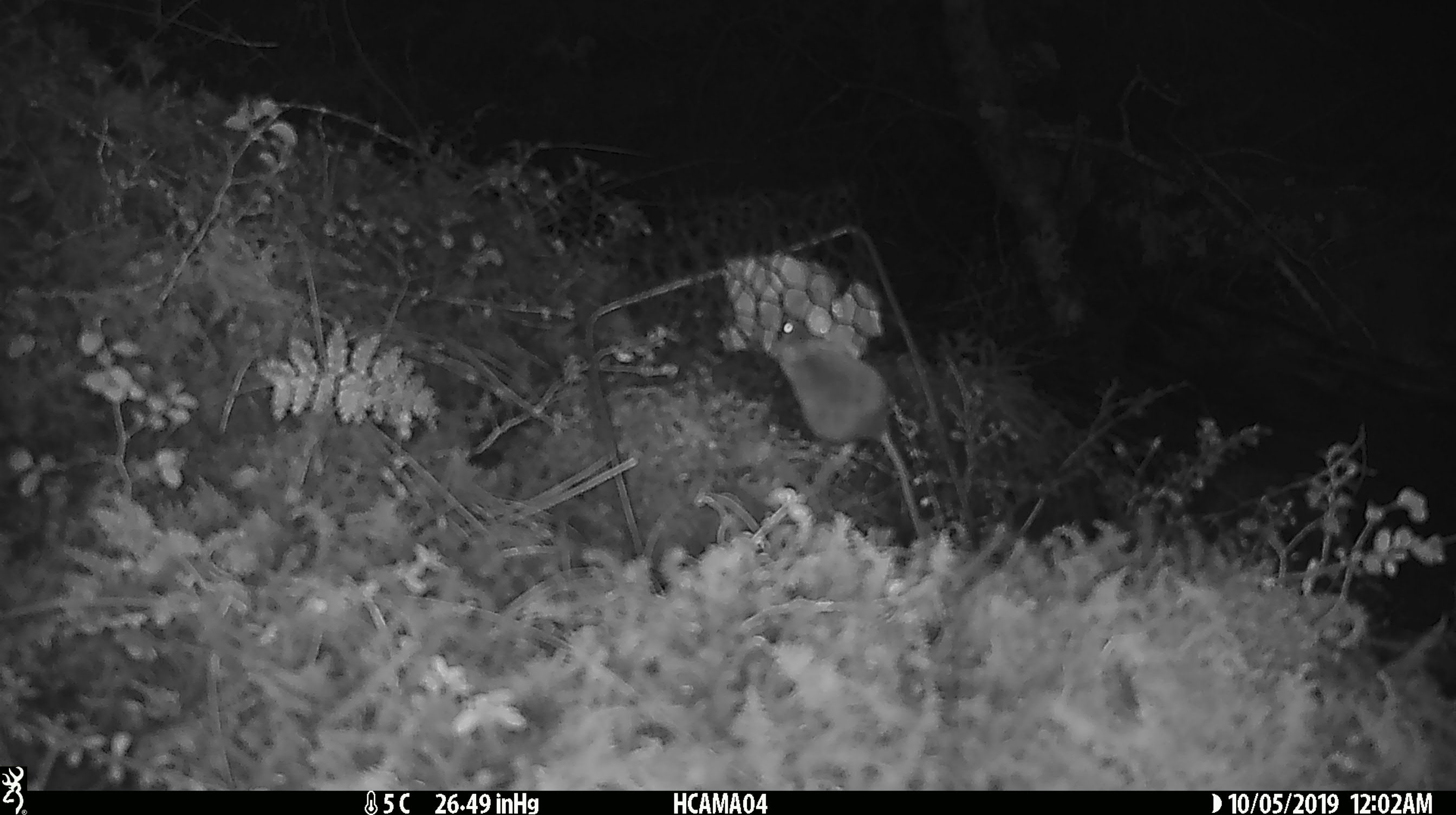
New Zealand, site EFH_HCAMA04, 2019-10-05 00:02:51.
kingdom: Animalia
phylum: Chordata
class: Mammalia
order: Rodentia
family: Muridae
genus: Mus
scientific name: Mus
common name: mouse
Mouse (Mus).